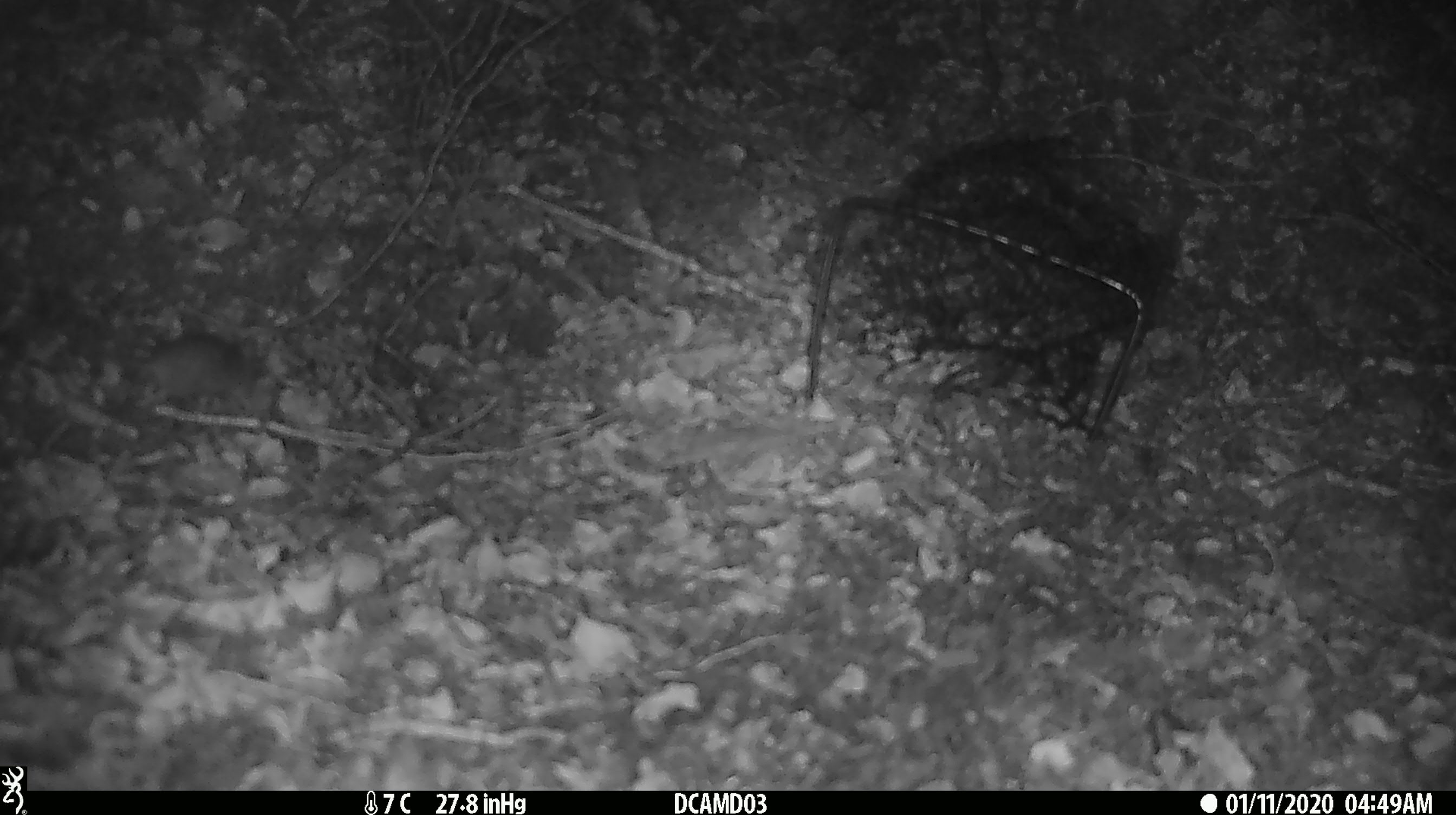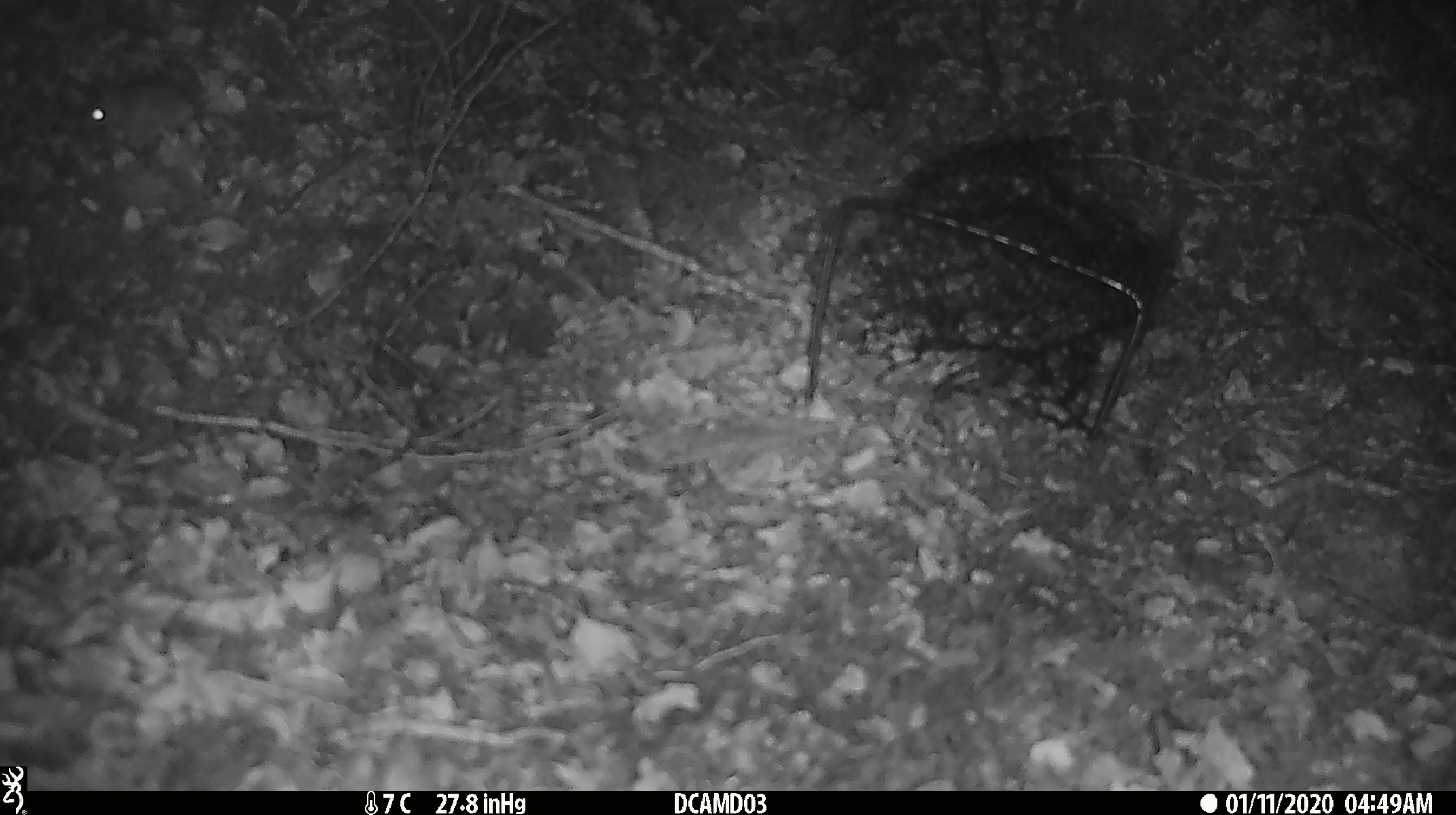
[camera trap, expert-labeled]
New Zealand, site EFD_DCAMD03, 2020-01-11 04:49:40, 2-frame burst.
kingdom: Animalia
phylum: Chordata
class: Mammalia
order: Rodentia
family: Muridae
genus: Mus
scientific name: Mus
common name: mouse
Mouse (Mus).